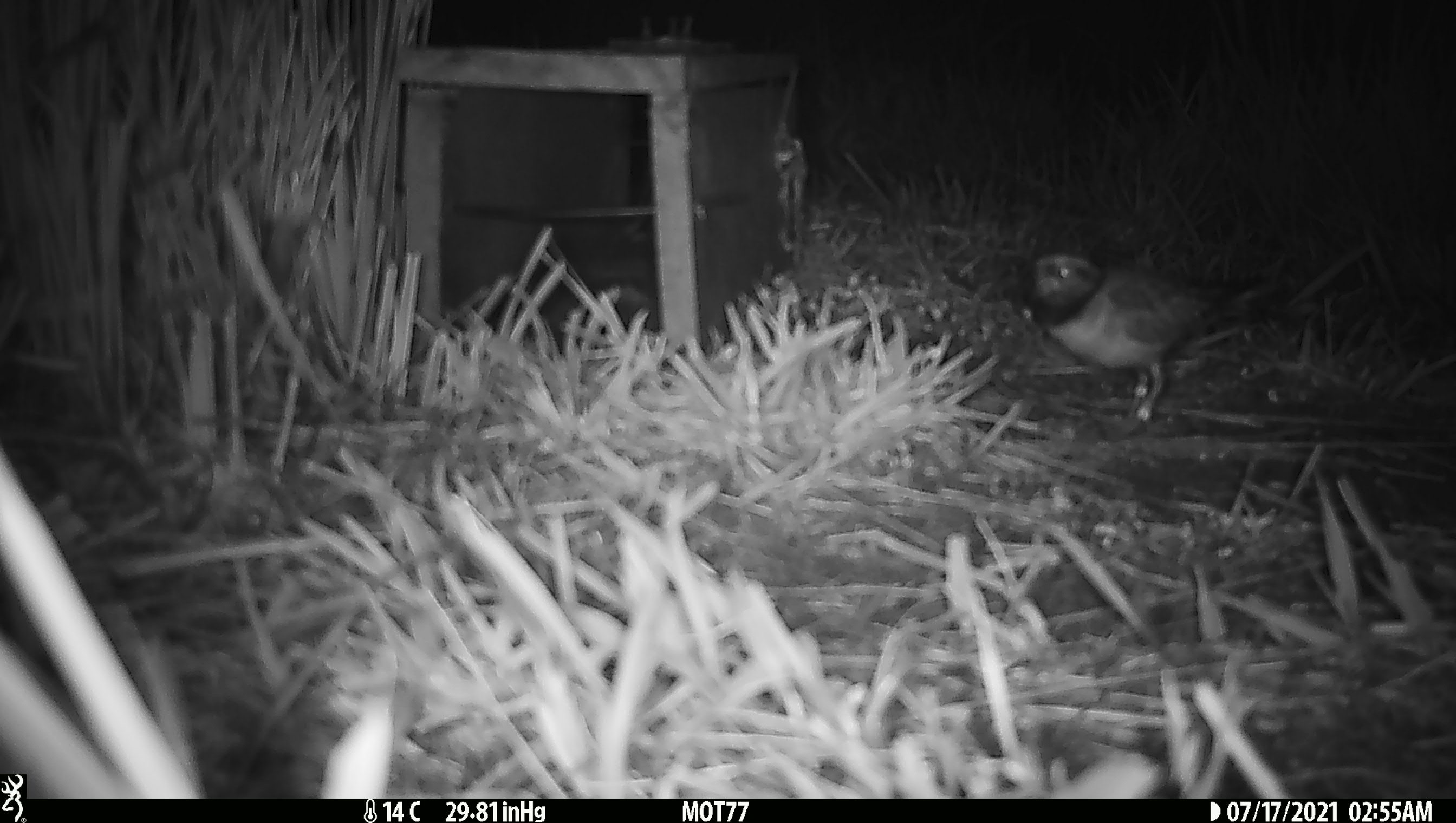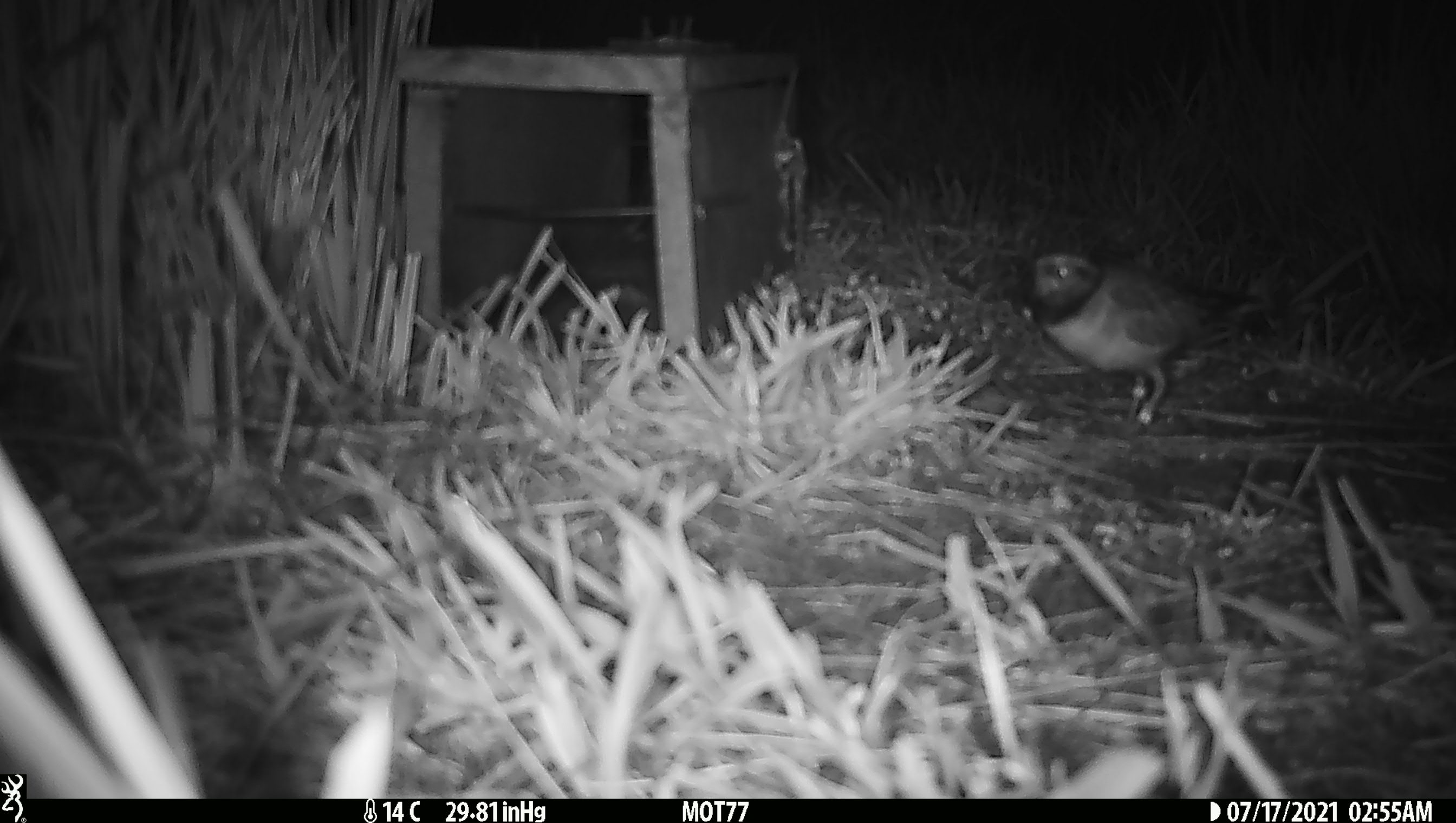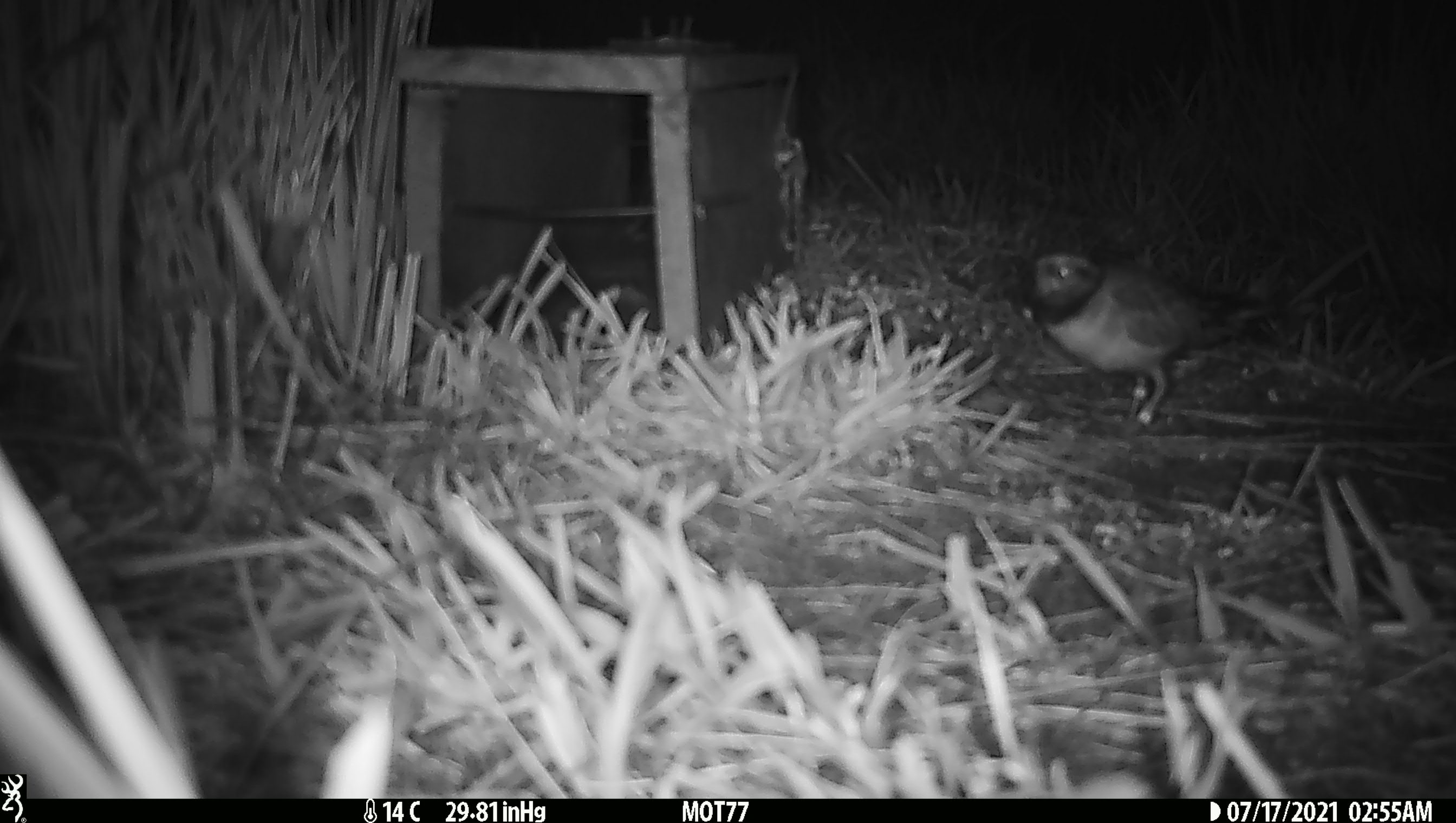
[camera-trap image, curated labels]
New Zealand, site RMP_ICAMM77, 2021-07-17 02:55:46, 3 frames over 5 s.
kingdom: Animalia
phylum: Chordata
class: Aves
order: Charadriiformes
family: Charadriidae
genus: Thinornis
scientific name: Thinornis novaeseelandiae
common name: shore plover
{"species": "shore plover (Thinornis novaeseelandiae)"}